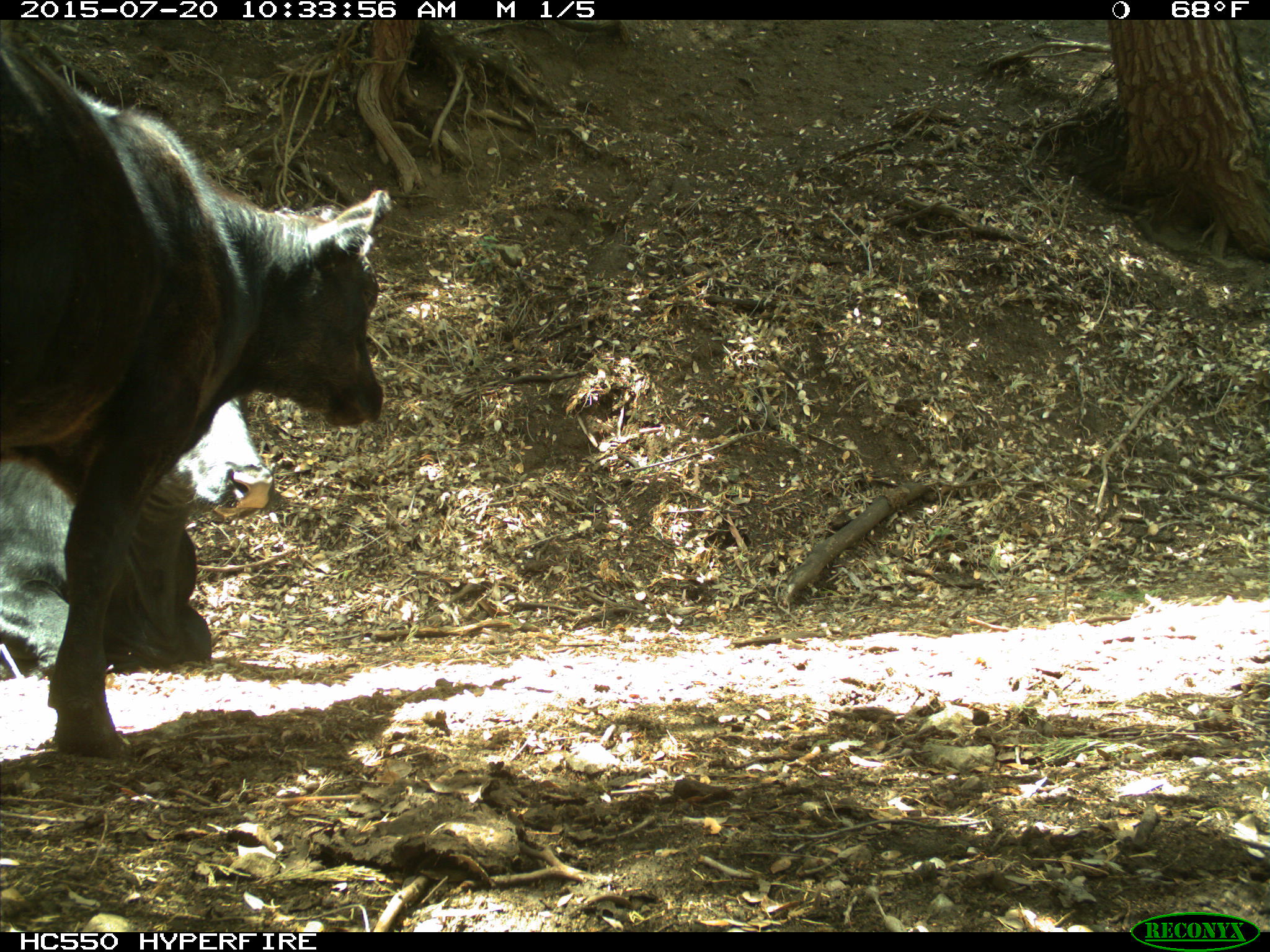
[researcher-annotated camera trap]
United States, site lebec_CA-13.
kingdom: Animalia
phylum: Chordata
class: Mammalia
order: Artiodactyla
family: Bovidae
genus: Bos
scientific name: Bos taurus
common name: domestic cow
Bos taurus (domestic cow).